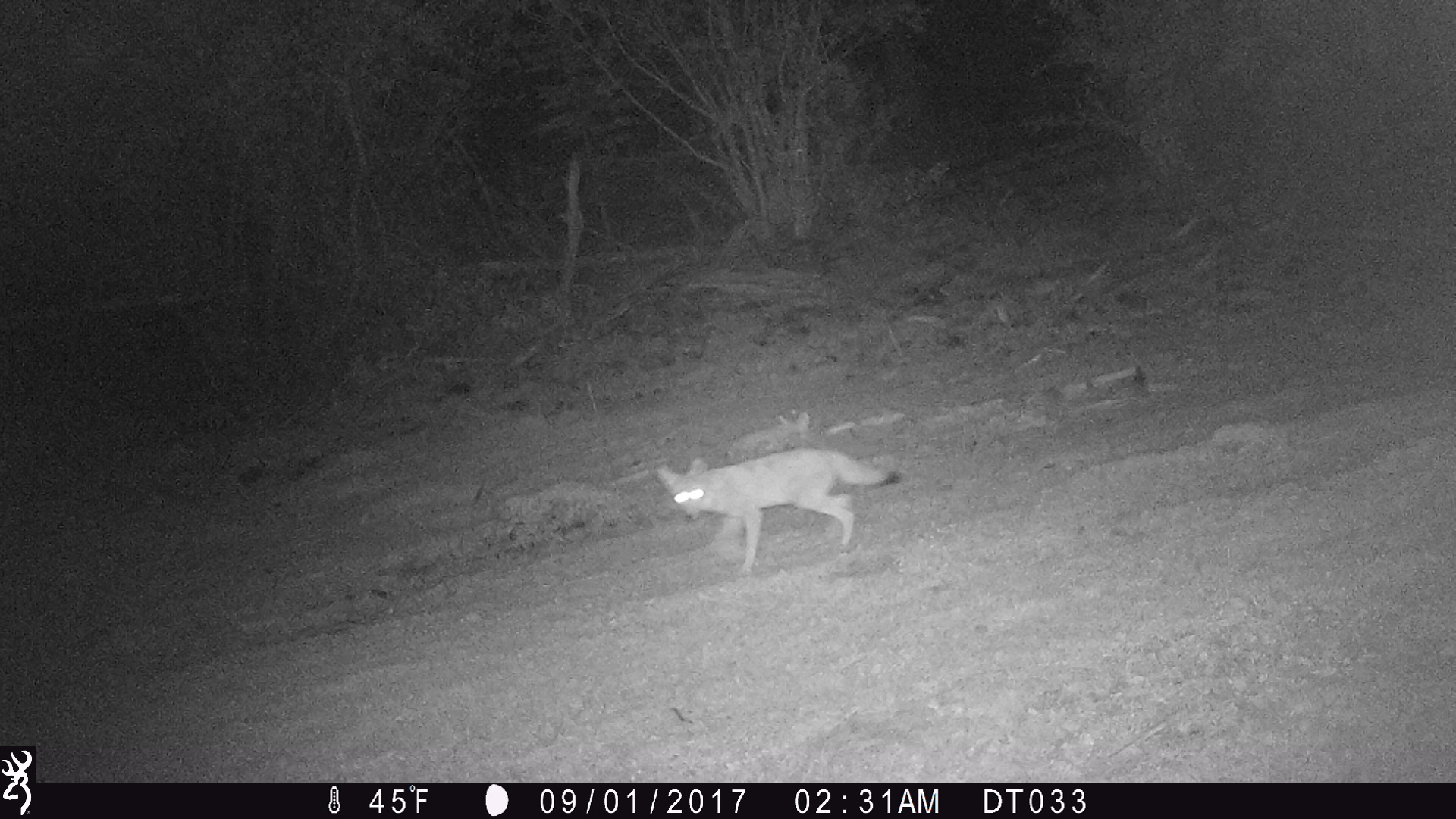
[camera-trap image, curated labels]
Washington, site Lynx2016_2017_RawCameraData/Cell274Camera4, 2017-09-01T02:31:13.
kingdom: Animalia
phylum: Chordata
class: Mammalia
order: Carnivora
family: Canidae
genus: Canis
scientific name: Canis latrans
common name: coyote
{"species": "Canis latrans (coyote)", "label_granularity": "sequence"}